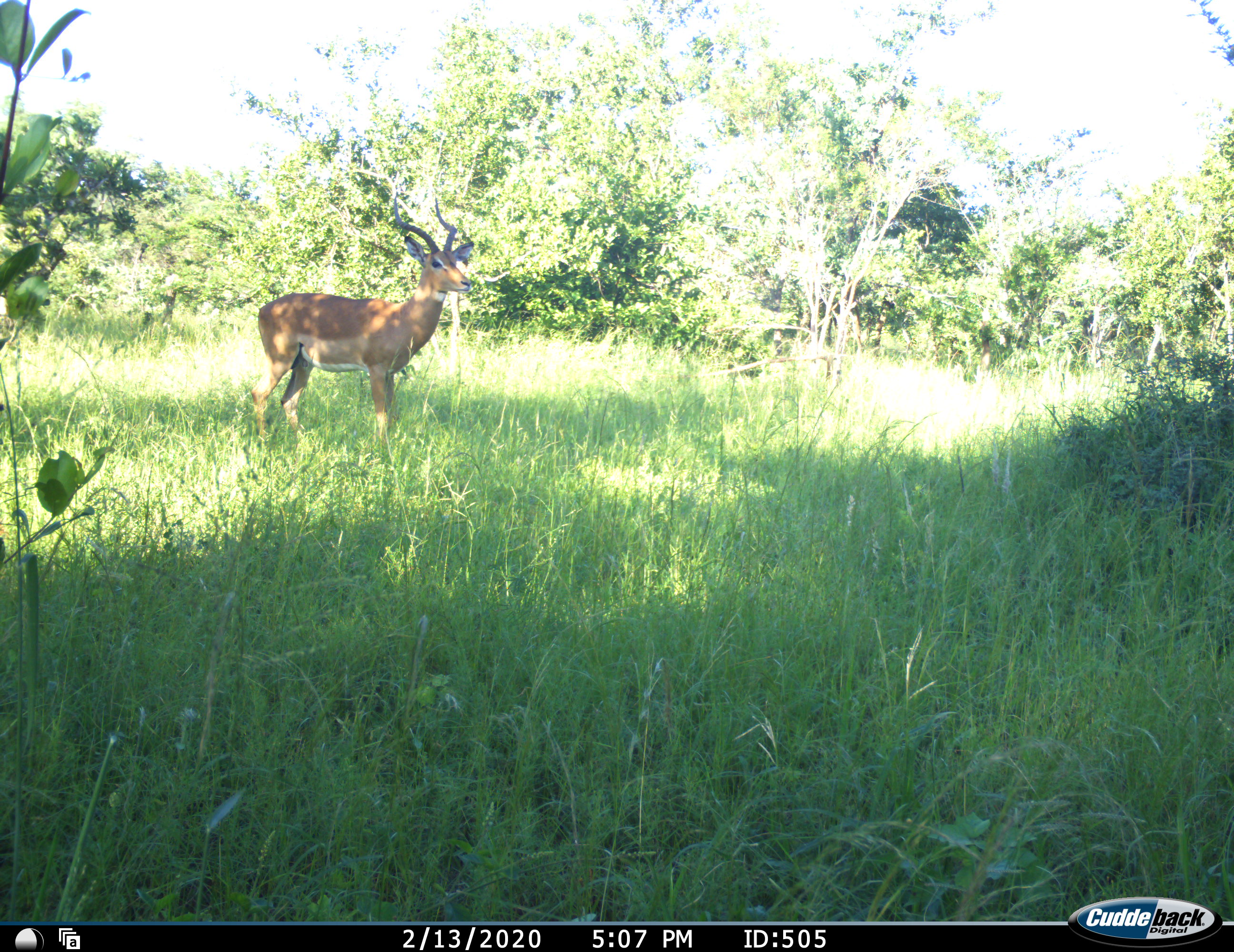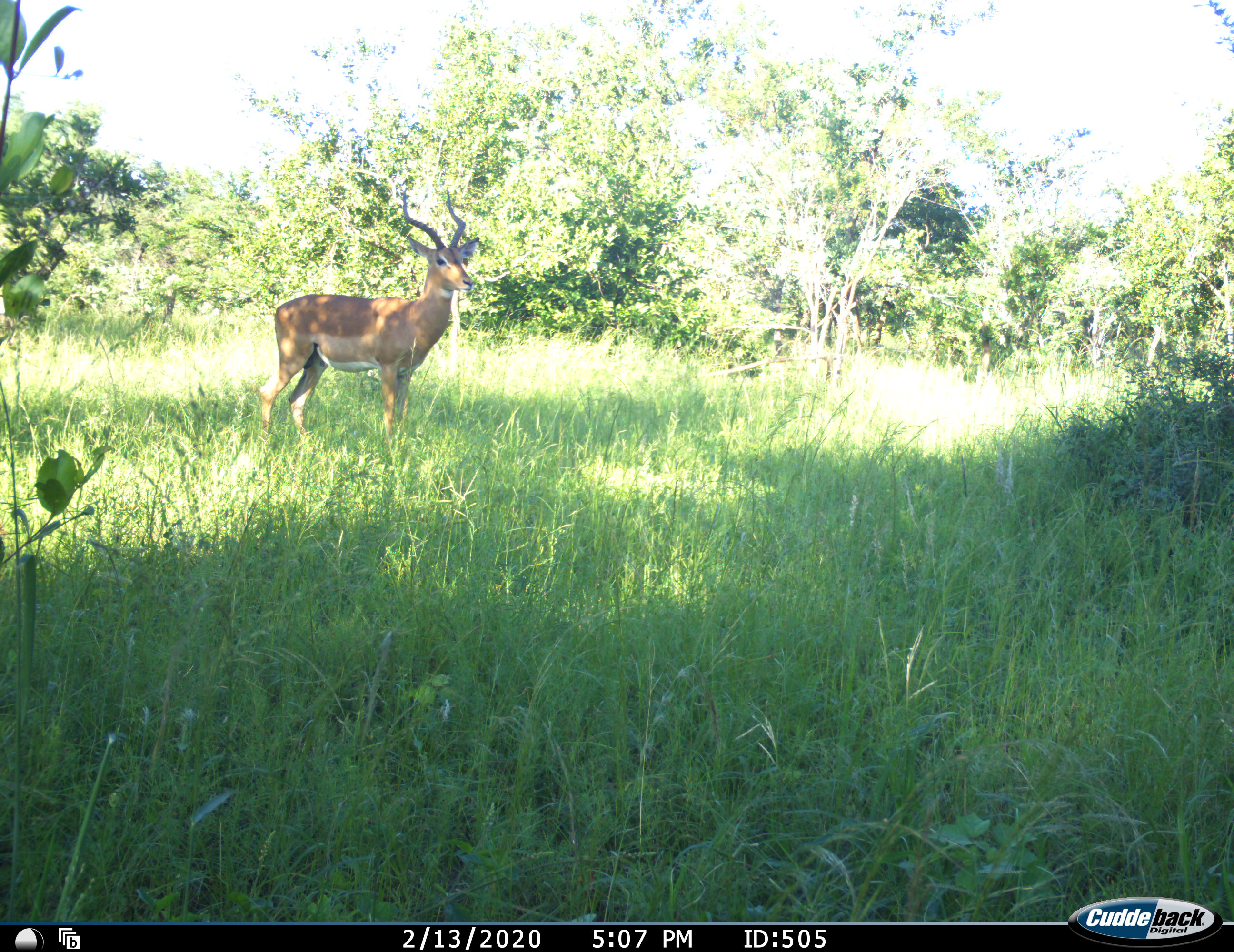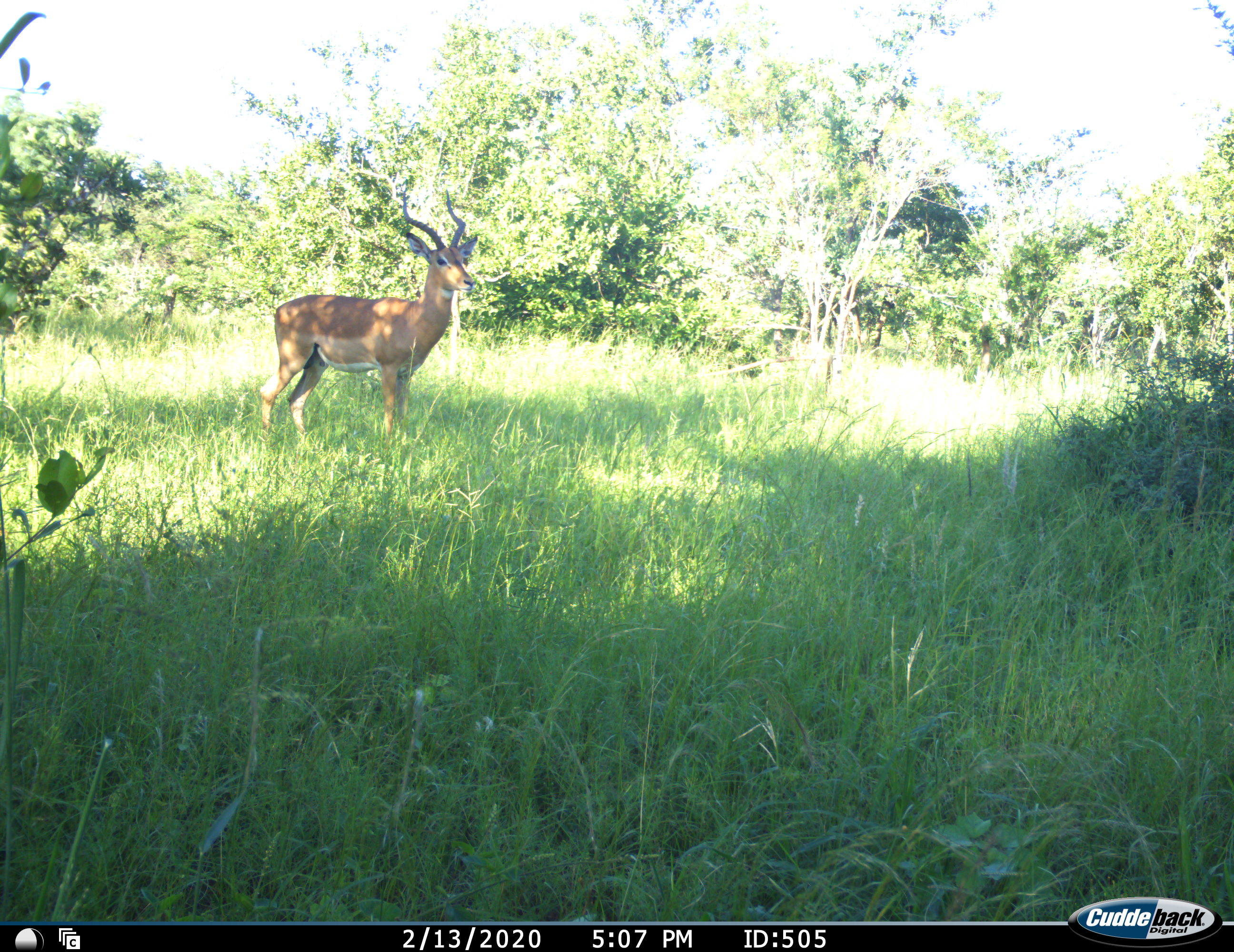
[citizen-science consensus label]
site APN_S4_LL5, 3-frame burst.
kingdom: Animalia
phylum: Chordata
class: Mammalia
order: Artiodactyla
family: Bovidae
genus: Aepyceros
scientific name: Aepyceros melampus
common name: impala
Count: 1.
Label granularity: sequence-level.